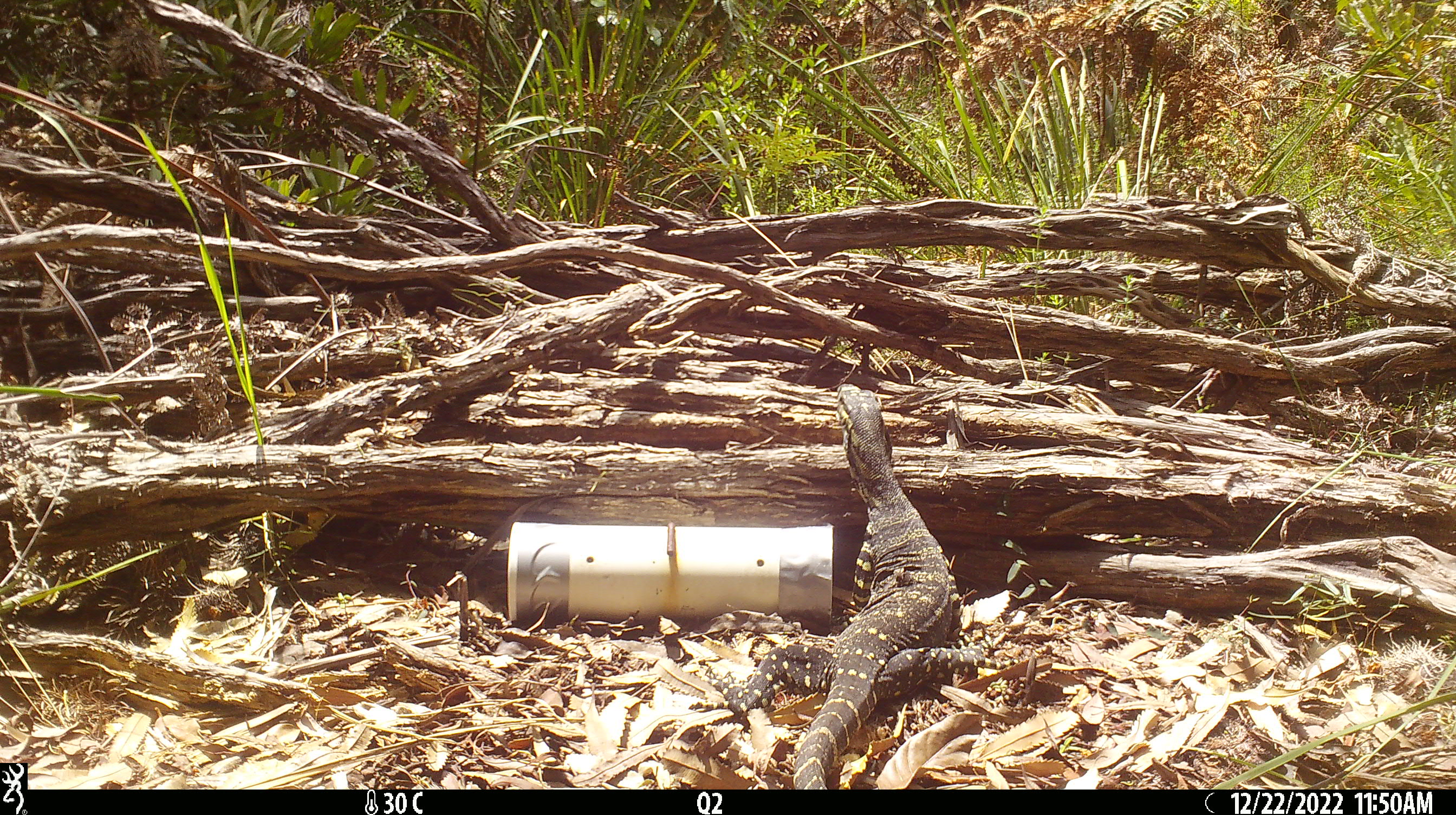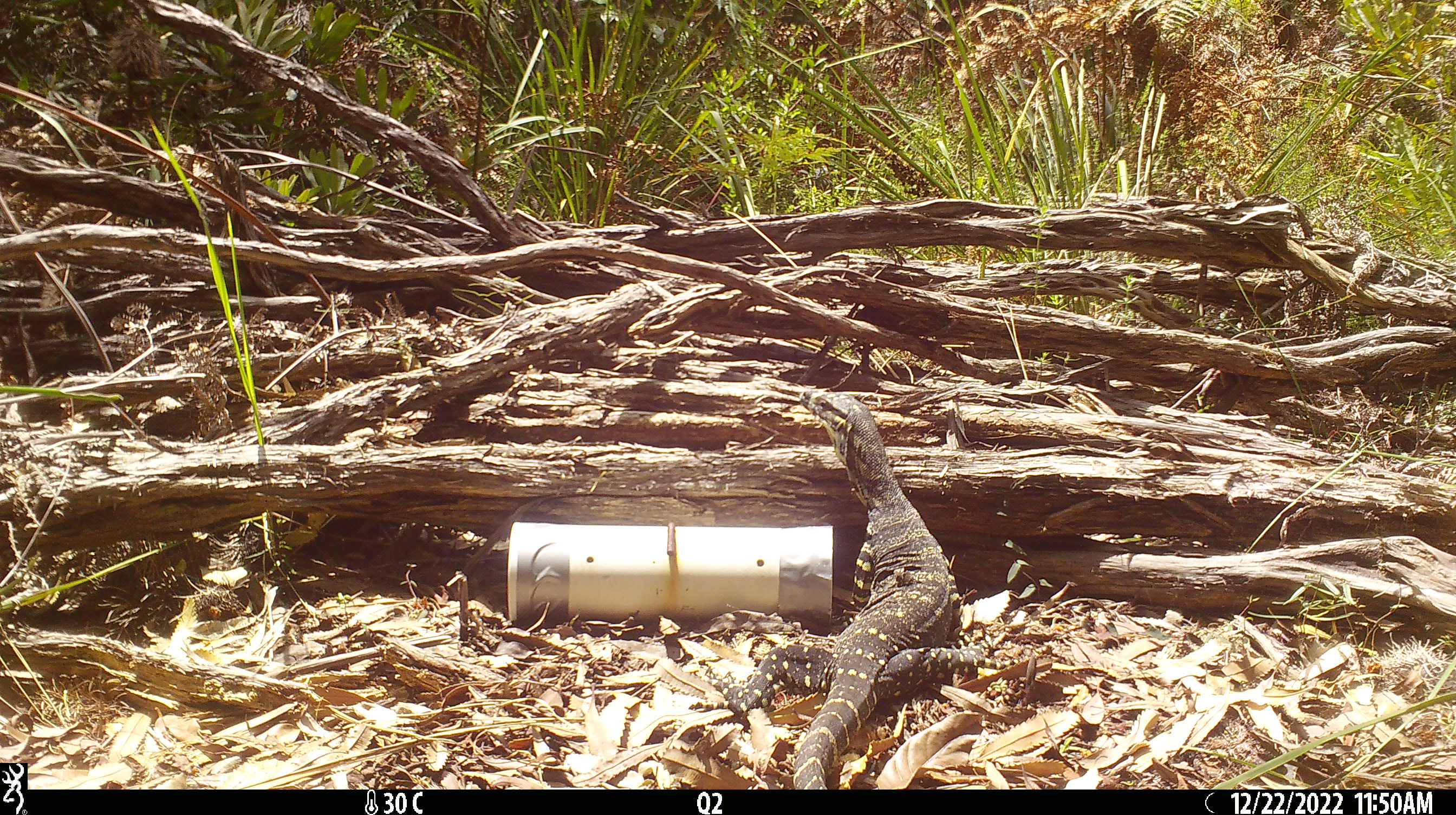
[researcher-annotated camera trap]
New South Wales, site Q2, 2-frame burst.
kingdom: Animalia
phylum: Chordata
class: Reptilia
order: Squamata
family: Varanidae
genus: Varanus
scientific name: Varanus varius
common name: lace monitor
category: goanna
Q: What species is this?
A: Goanna (lace monitor) (Varanus varius).